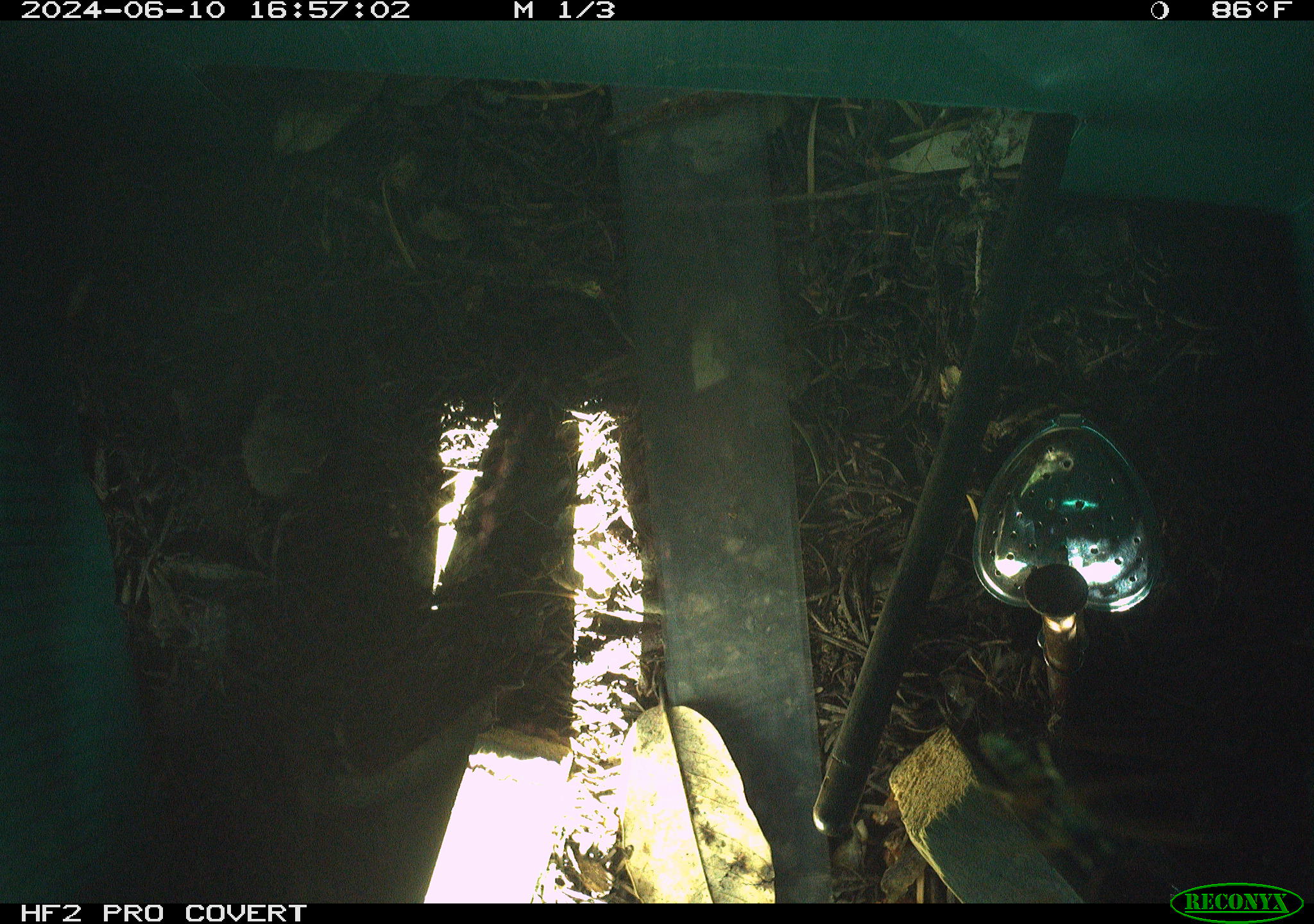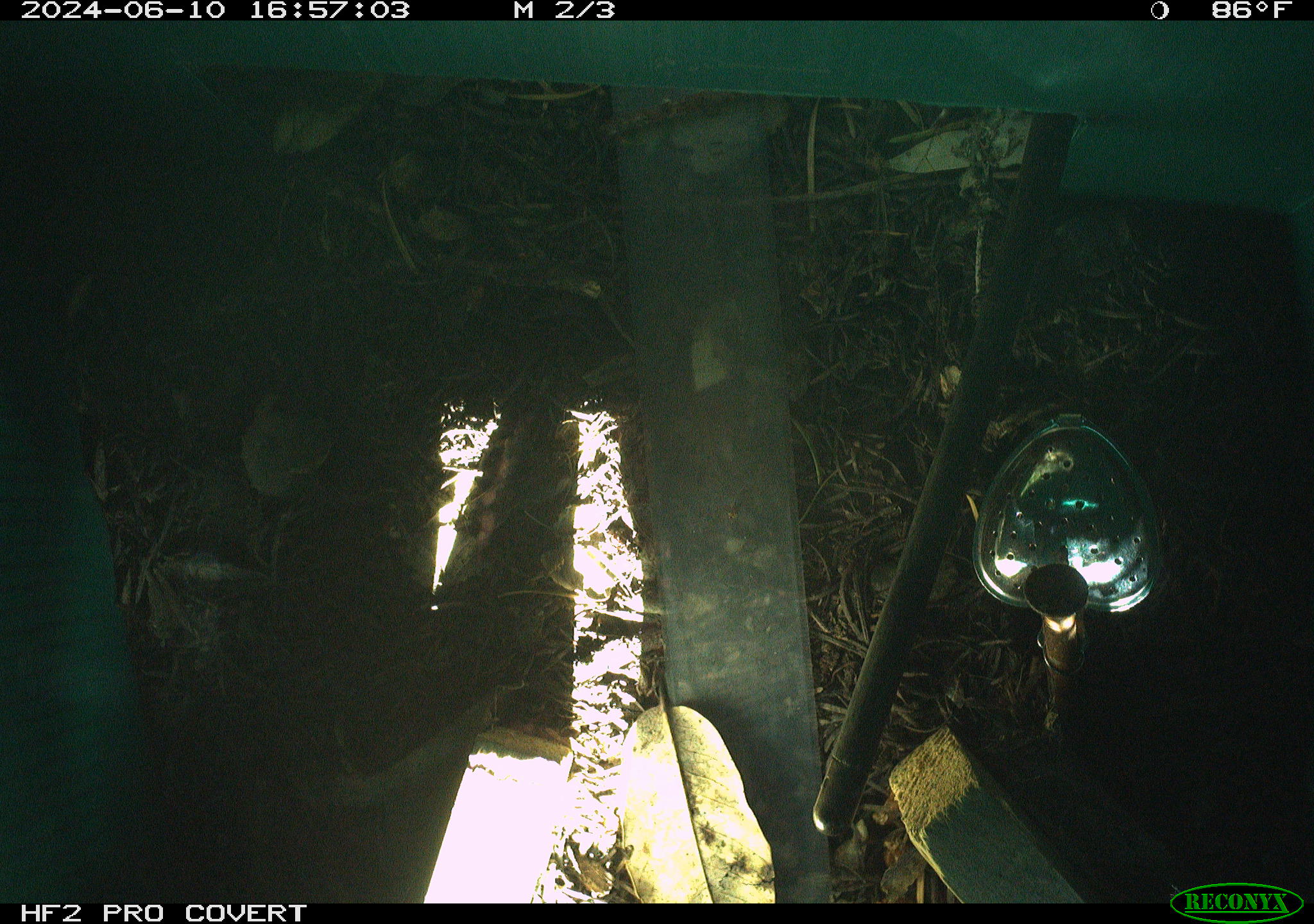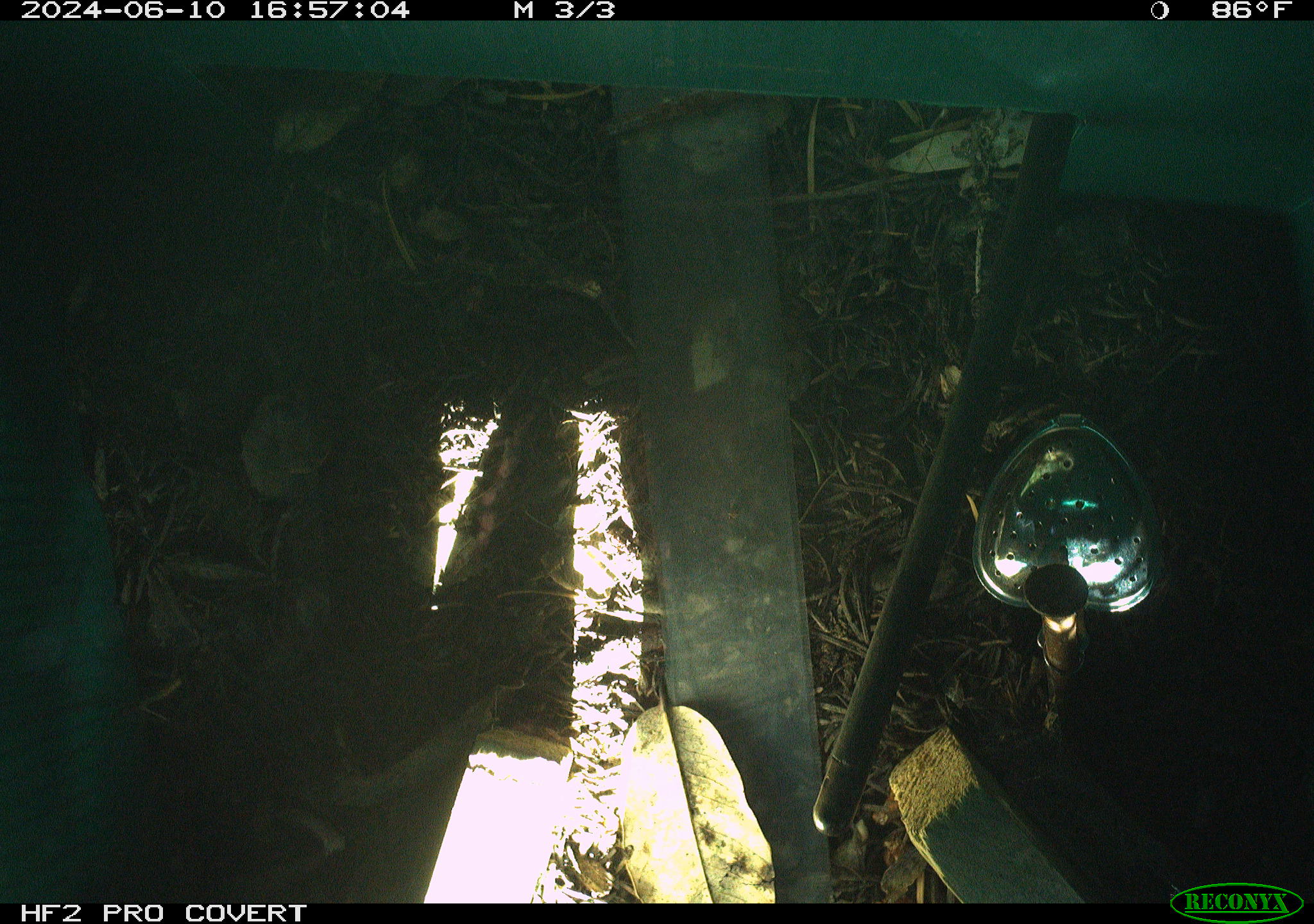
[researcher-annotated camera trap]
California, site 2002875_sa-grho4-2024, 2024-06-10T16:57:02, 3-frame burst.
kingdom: Animalia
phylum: Arthropoda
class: Insecta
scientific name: Insecta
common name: insect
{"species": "insect (Insecta)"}